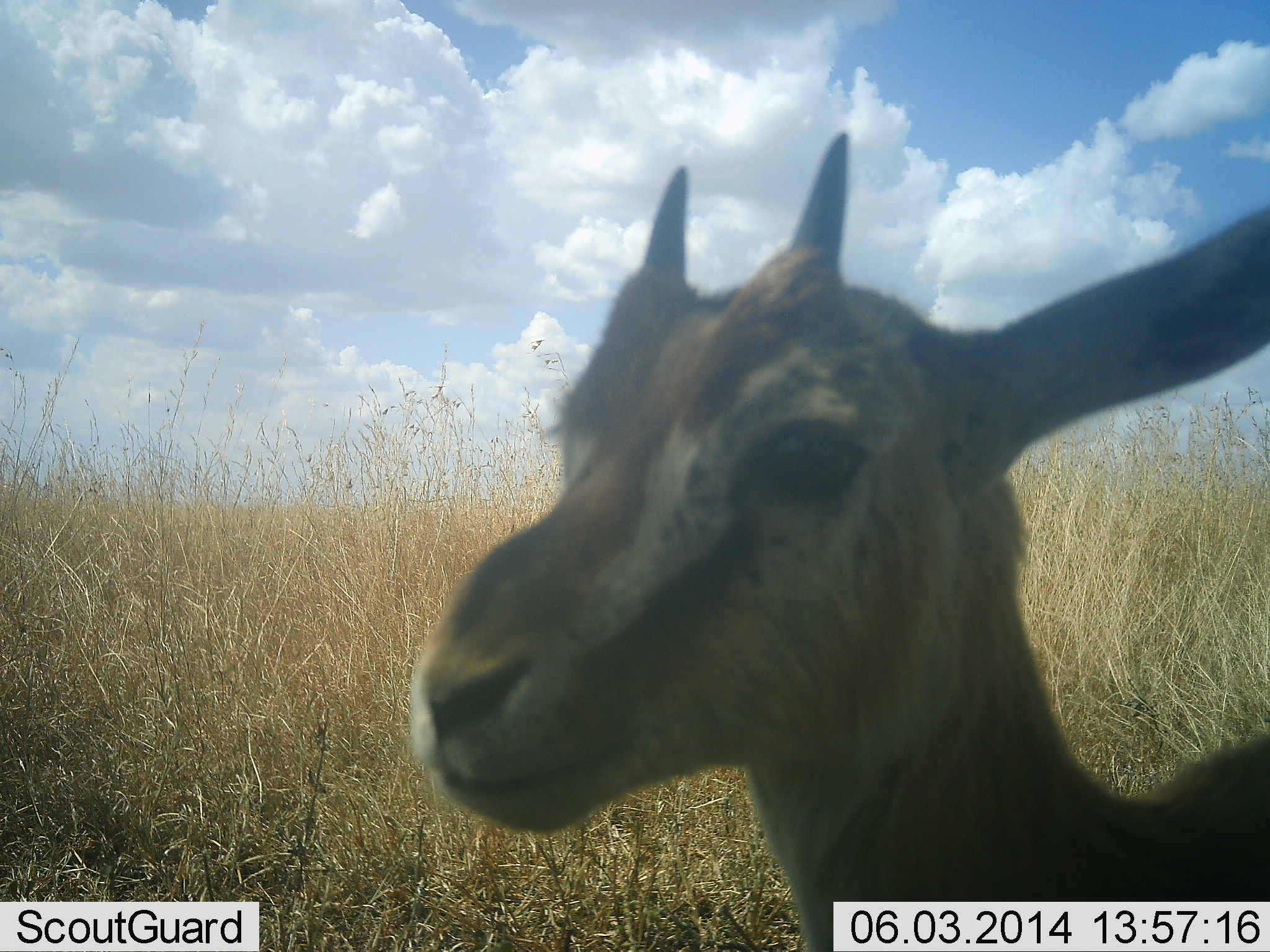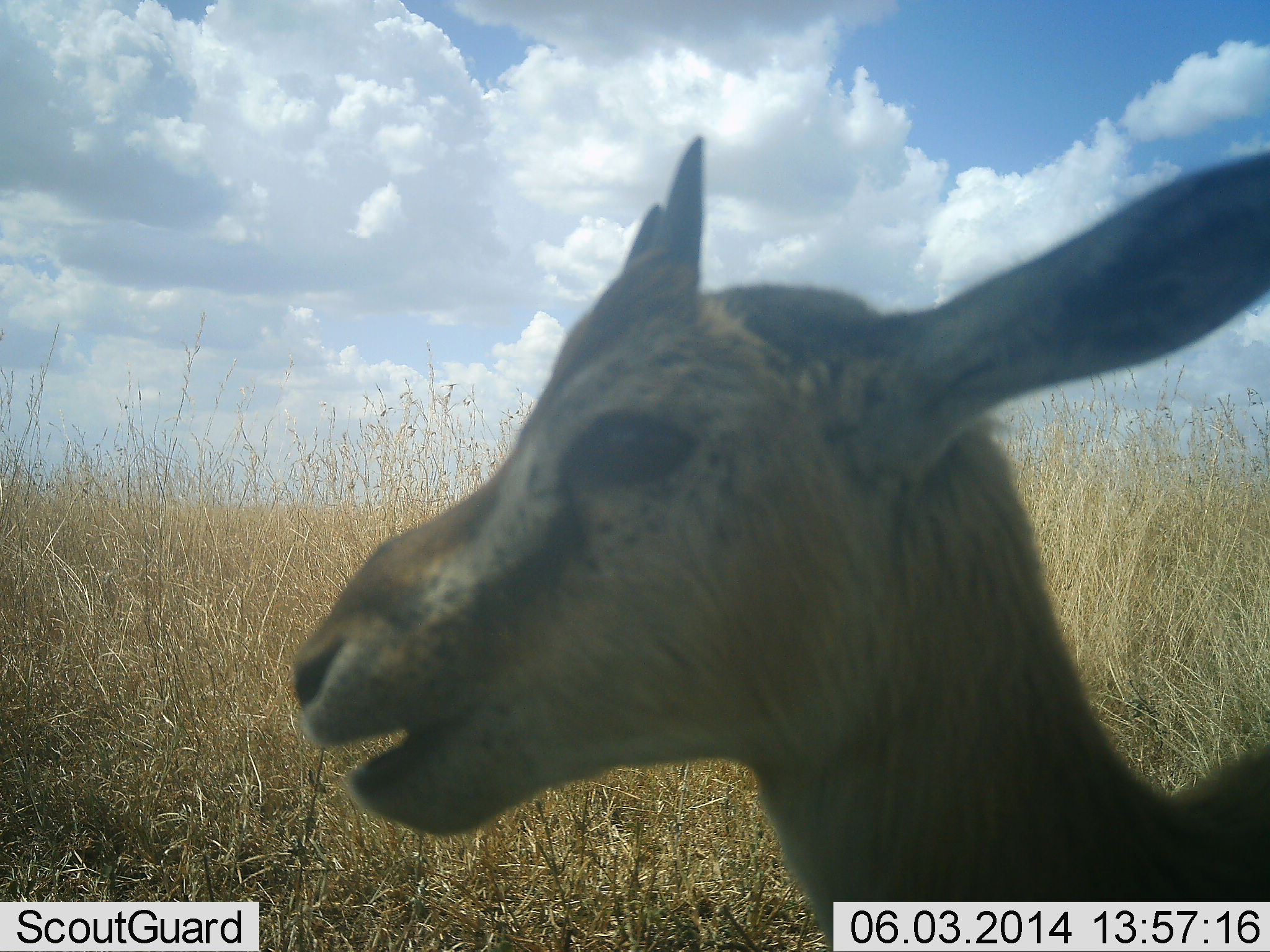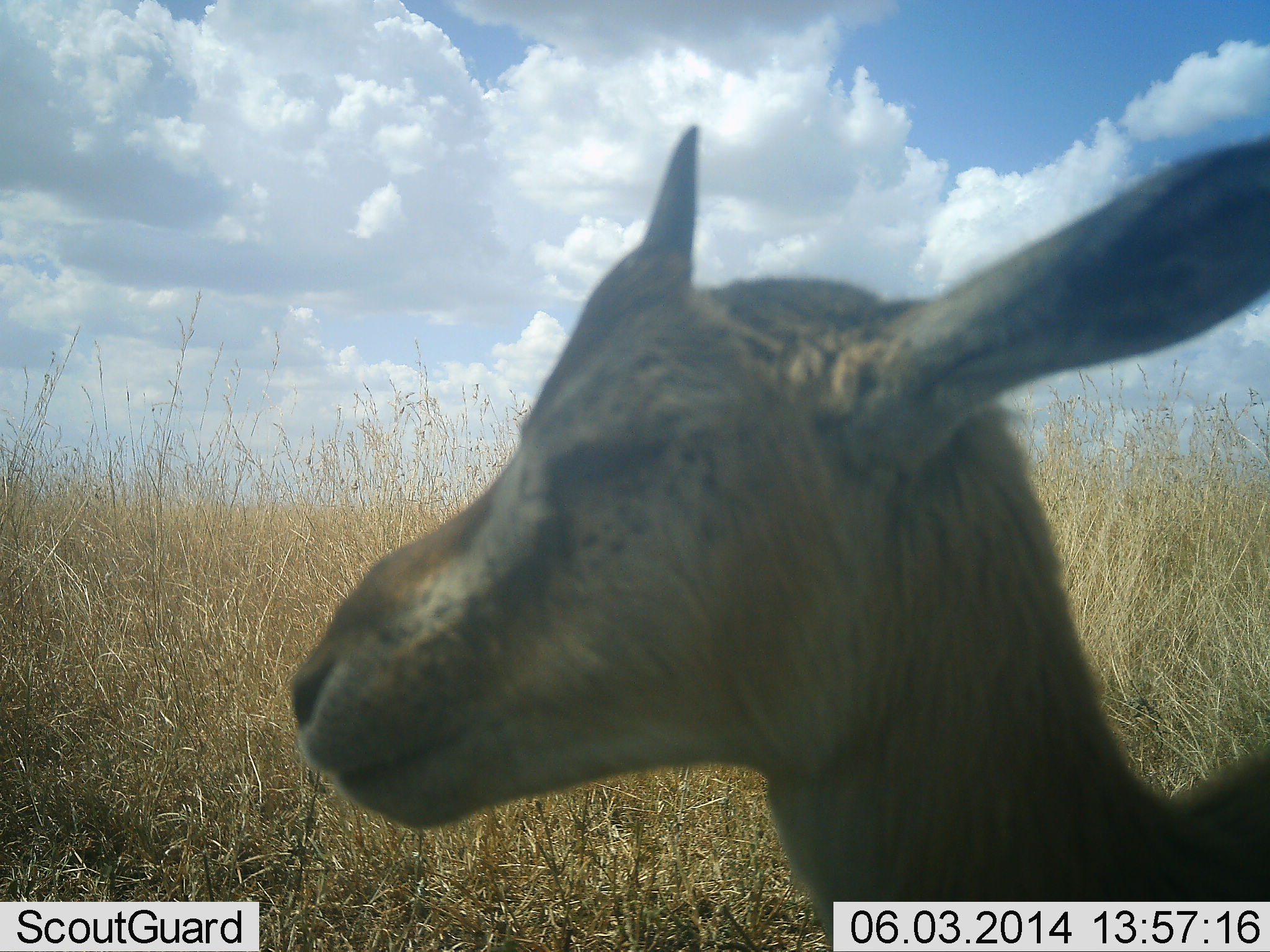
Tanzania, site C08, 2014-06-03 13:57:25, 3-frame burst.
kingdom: Animalia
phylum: Chordata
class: Mammalia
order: Artiodactyla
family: Bovidae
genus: Eudorcas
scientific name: Eudorcas thomsonii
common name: thomson's gazelle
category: gazellethomsons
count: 1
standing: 90%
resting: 10%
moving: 0%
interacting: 0%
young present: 60%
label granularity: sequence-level